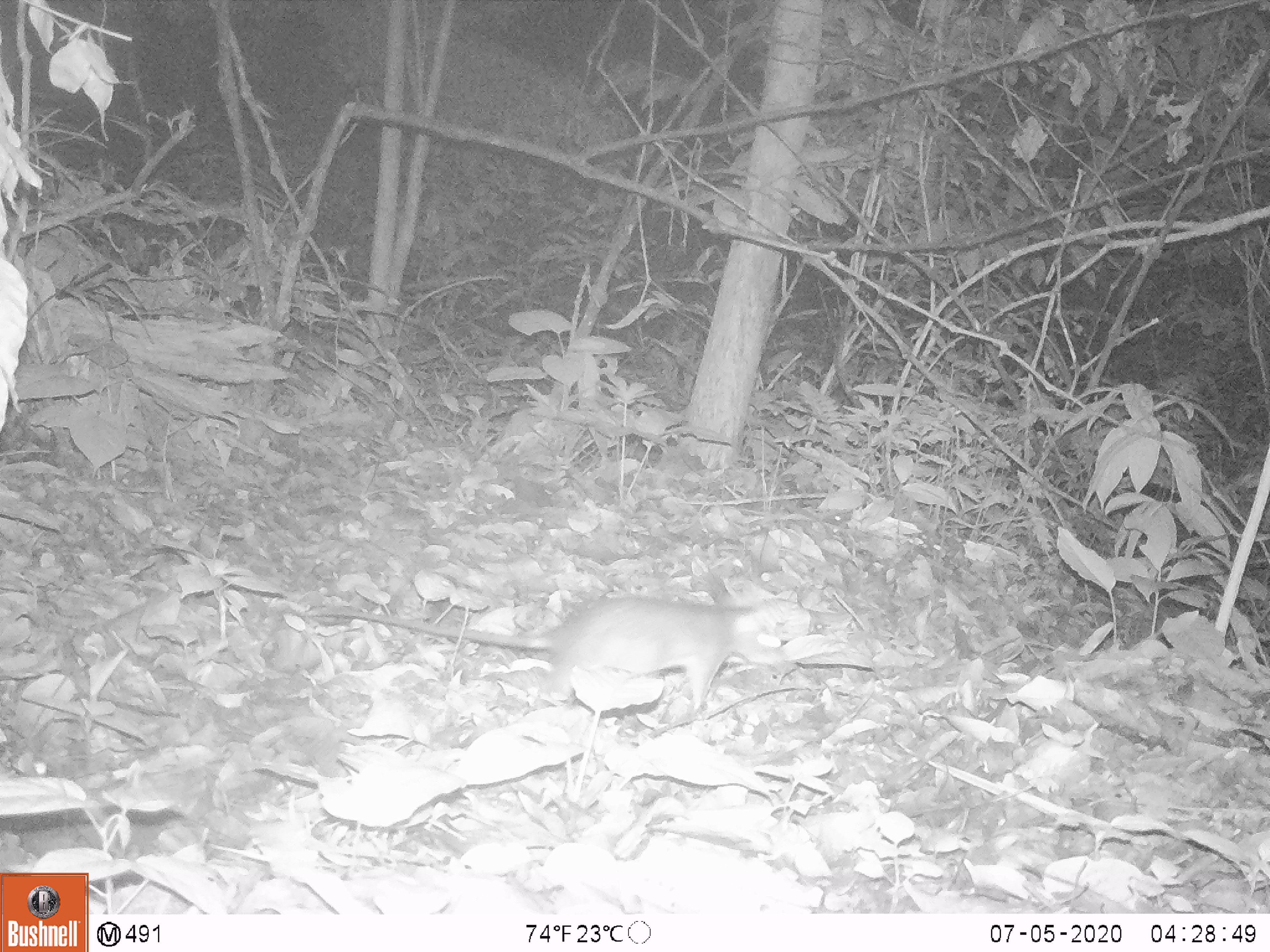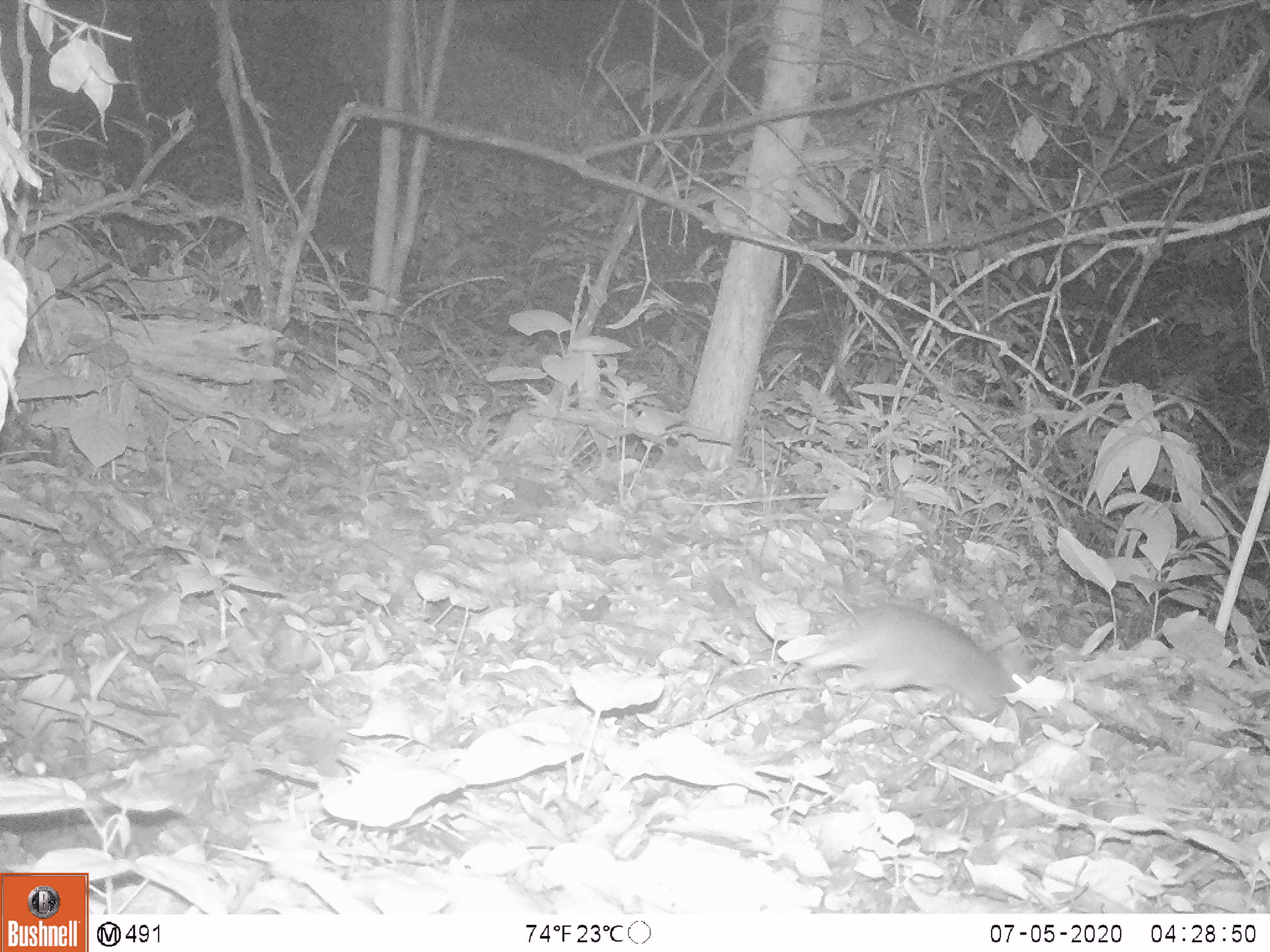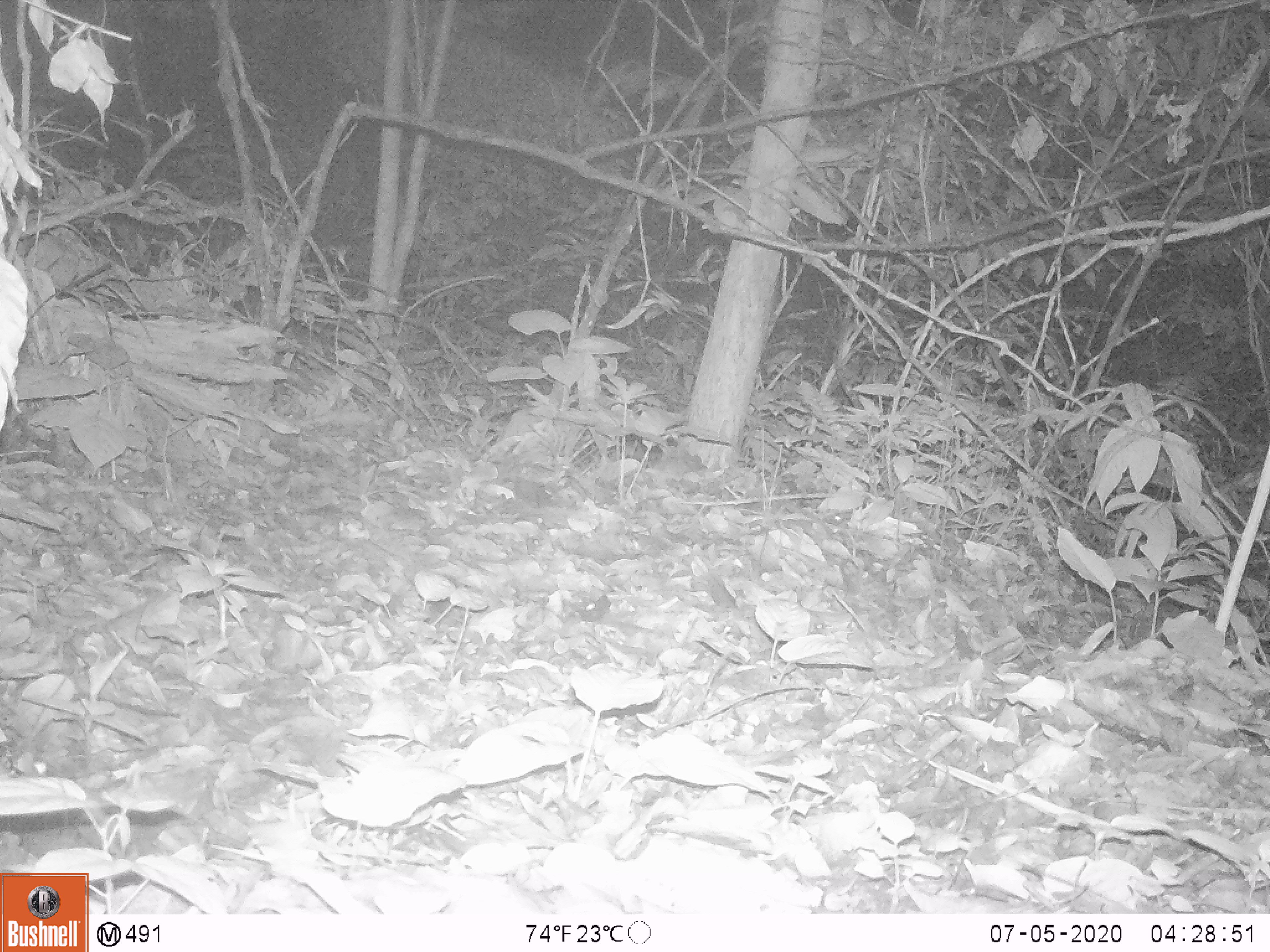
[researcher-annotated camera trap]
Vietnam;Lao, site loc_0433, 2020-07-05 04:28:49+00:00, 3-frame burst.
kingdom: Animalia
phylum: Chordata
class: Mammalia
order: Rodentia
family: Muridae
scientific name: Muridae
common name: old-world mice and rats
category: unidentified murid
Unidentified murid (old-world mice and rats) (Muridae). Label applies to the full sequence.